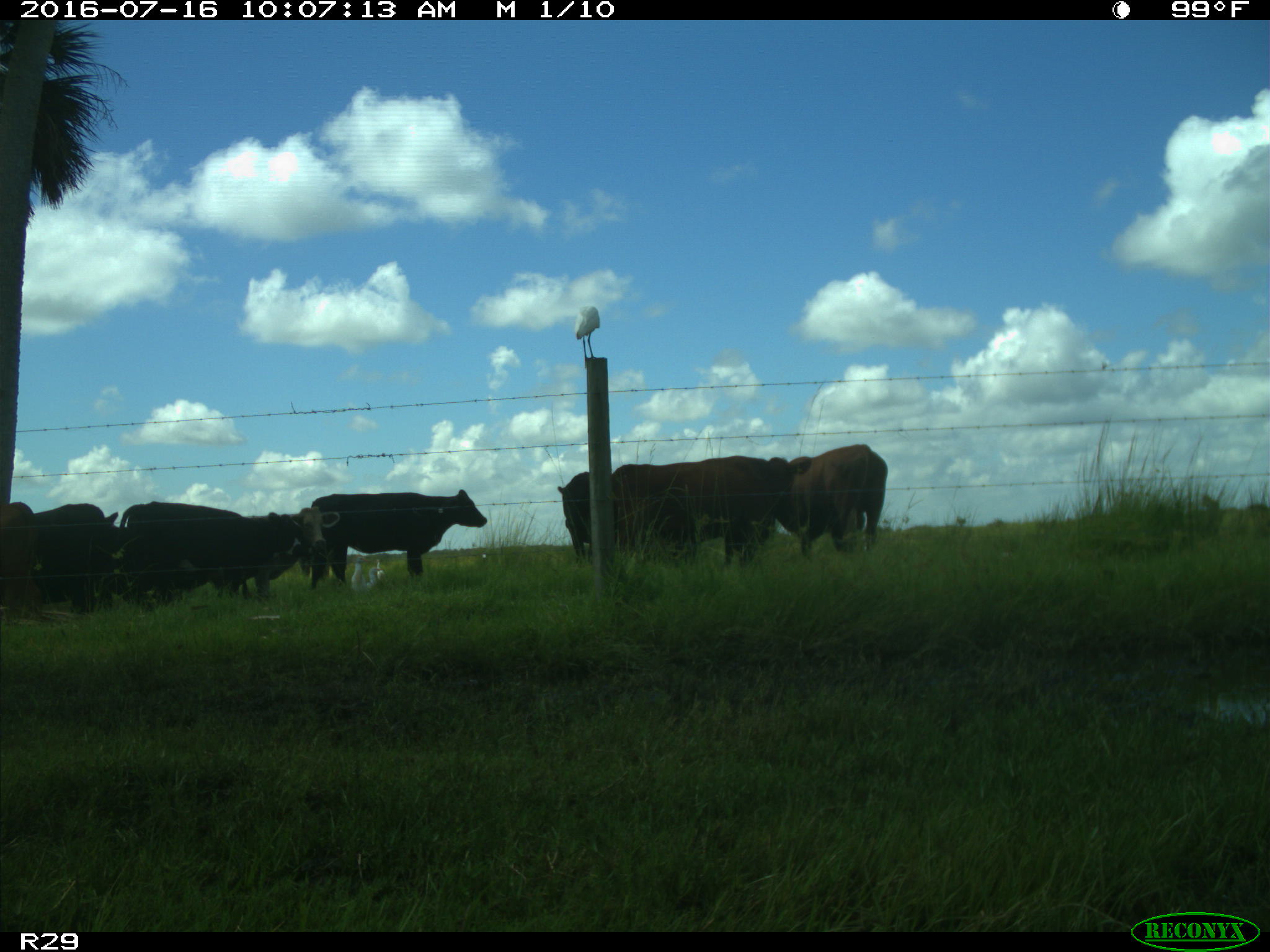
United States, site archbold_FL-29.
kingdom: Animalia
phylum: Chordata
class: Mammalia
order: Artiodactyla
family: Bovidae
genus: Bos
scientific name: Bos taurus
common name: domestic cow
Bos taurus (domestic cow).